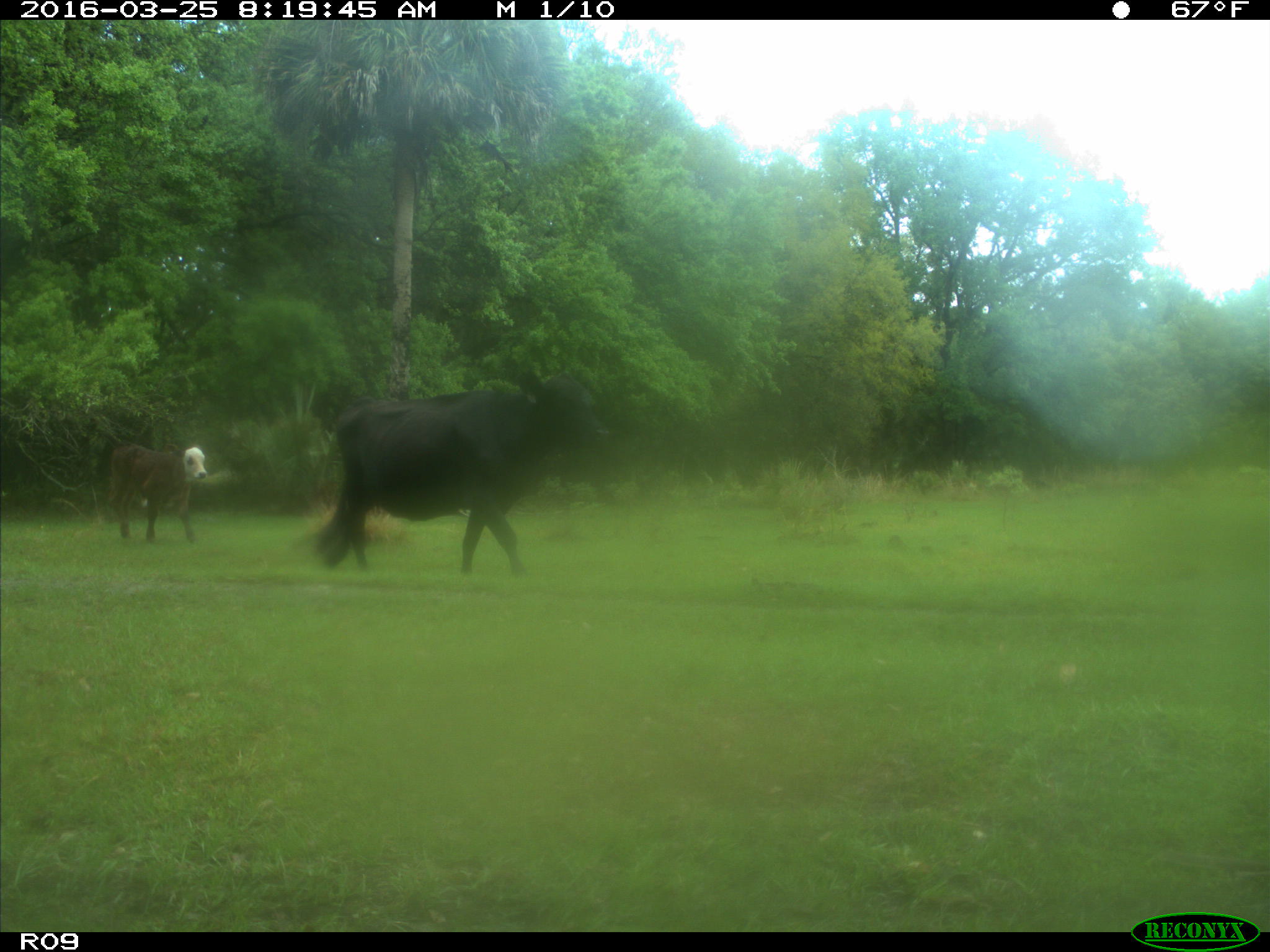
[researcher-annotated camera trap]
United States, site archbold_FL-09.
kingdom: Animalia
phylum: Chordata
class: Mammalia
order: Artiodactyla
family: Bovidae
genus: Bos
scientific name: Bos taurus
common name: domestic cow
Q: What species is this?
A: Bos taurus (domestic cow).